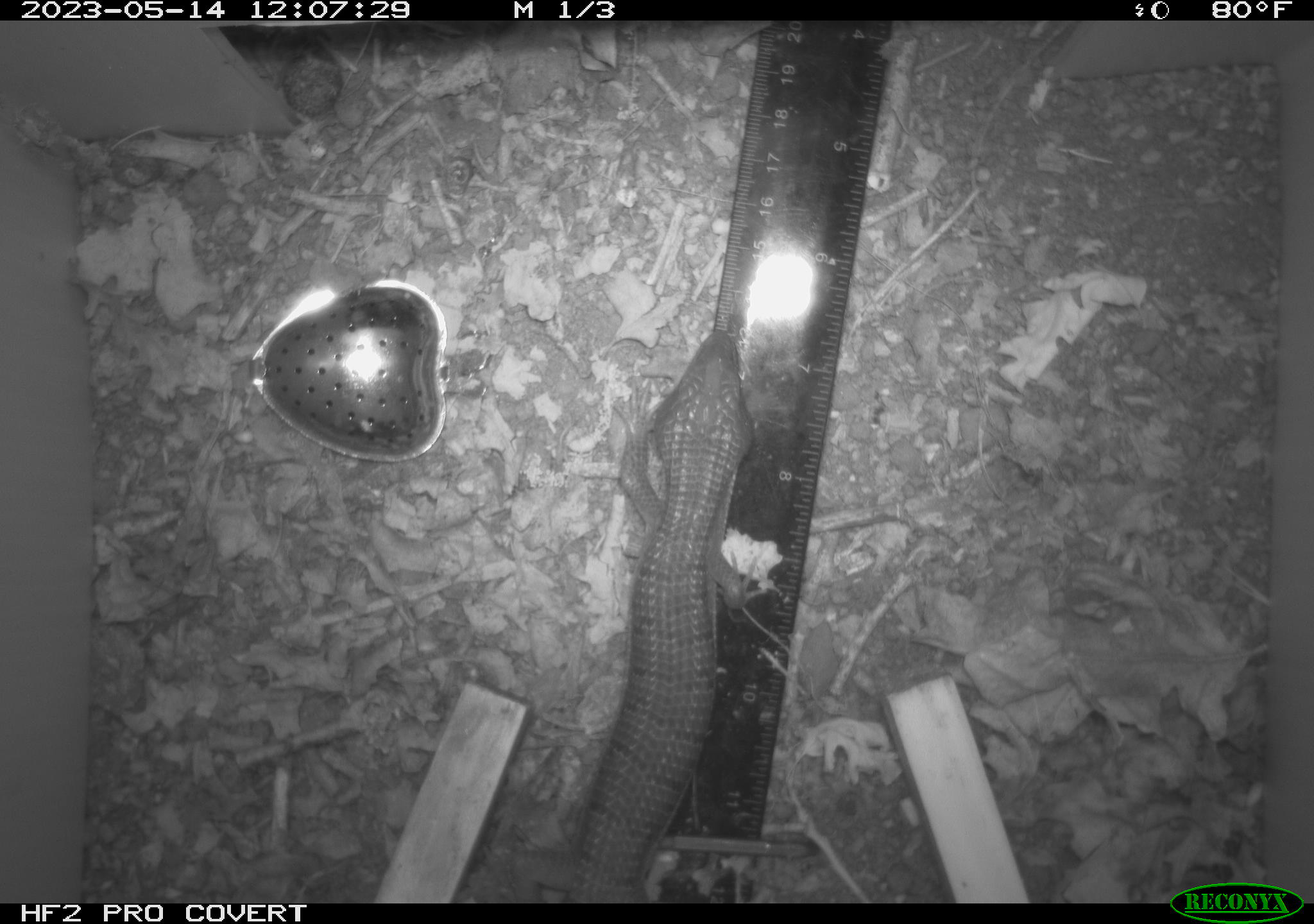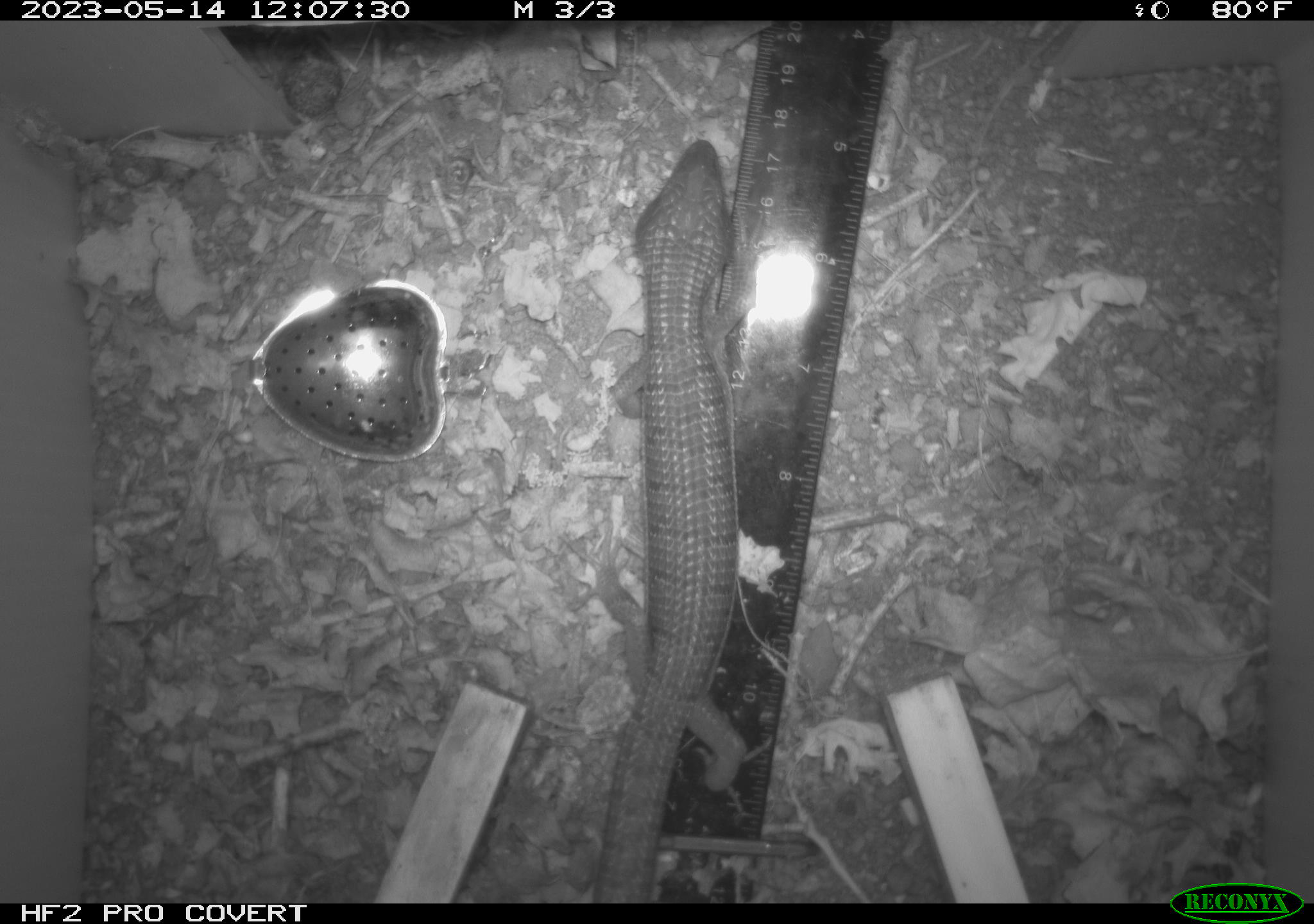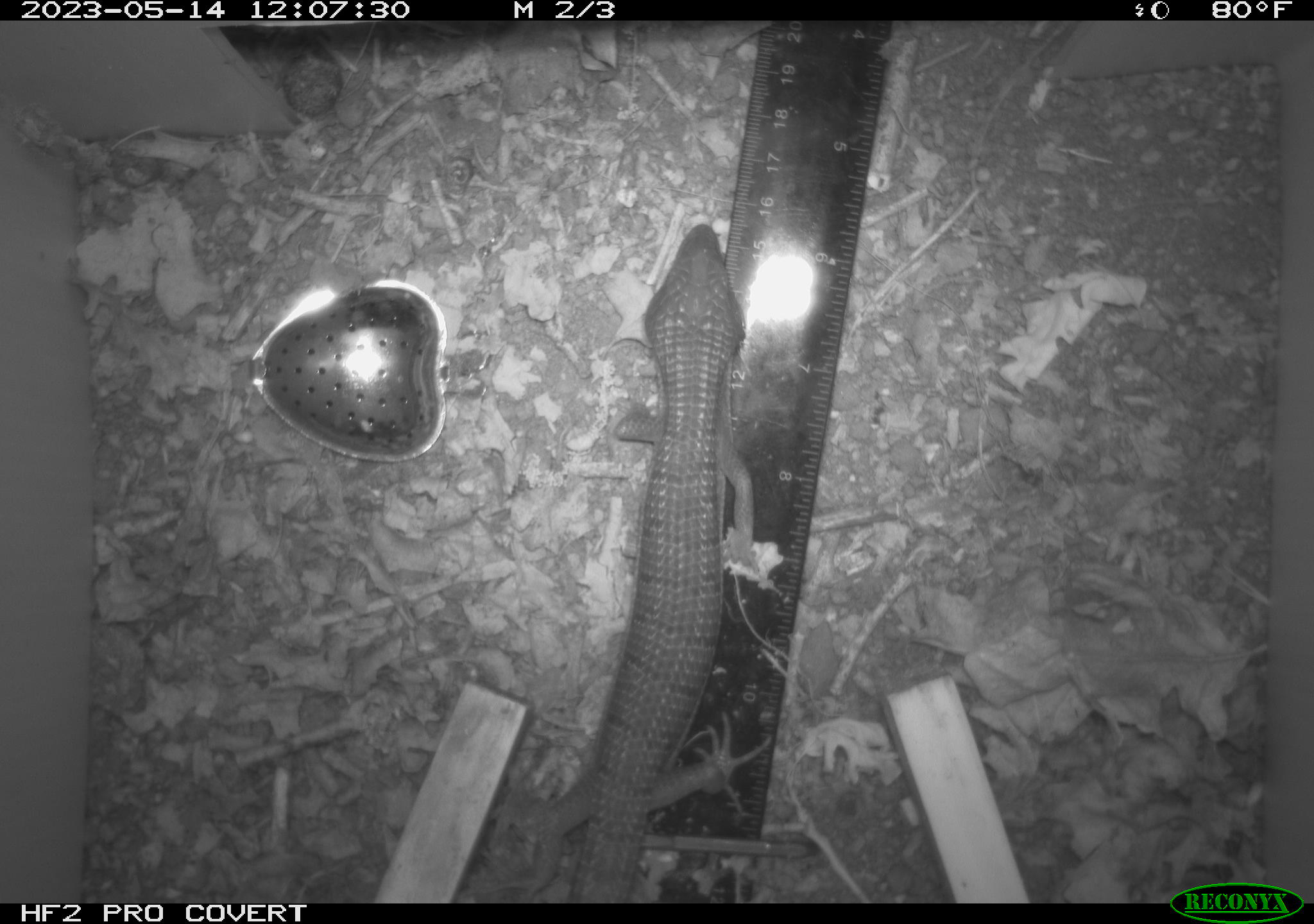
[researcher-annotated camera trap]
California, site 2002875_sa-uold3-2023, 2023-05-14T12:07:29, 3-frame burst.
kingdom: Animalia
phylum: Chordata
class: Reptilia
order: Squamata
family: Anguidae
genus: Elgaria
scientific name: Elgaria multicarinata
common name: southern alligator lizard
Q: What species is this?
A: Southern alligator lizard (Elgaria multicarinata).